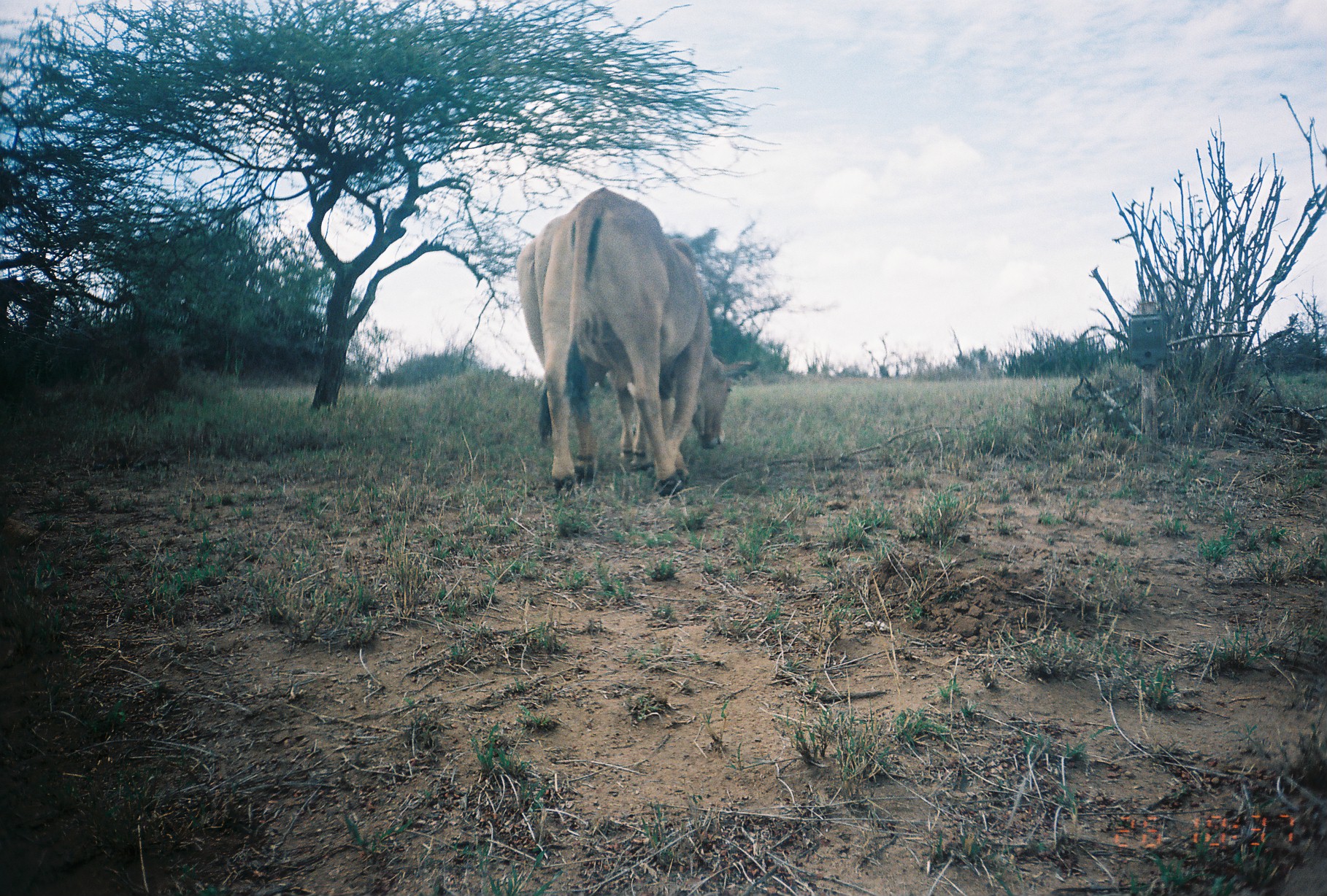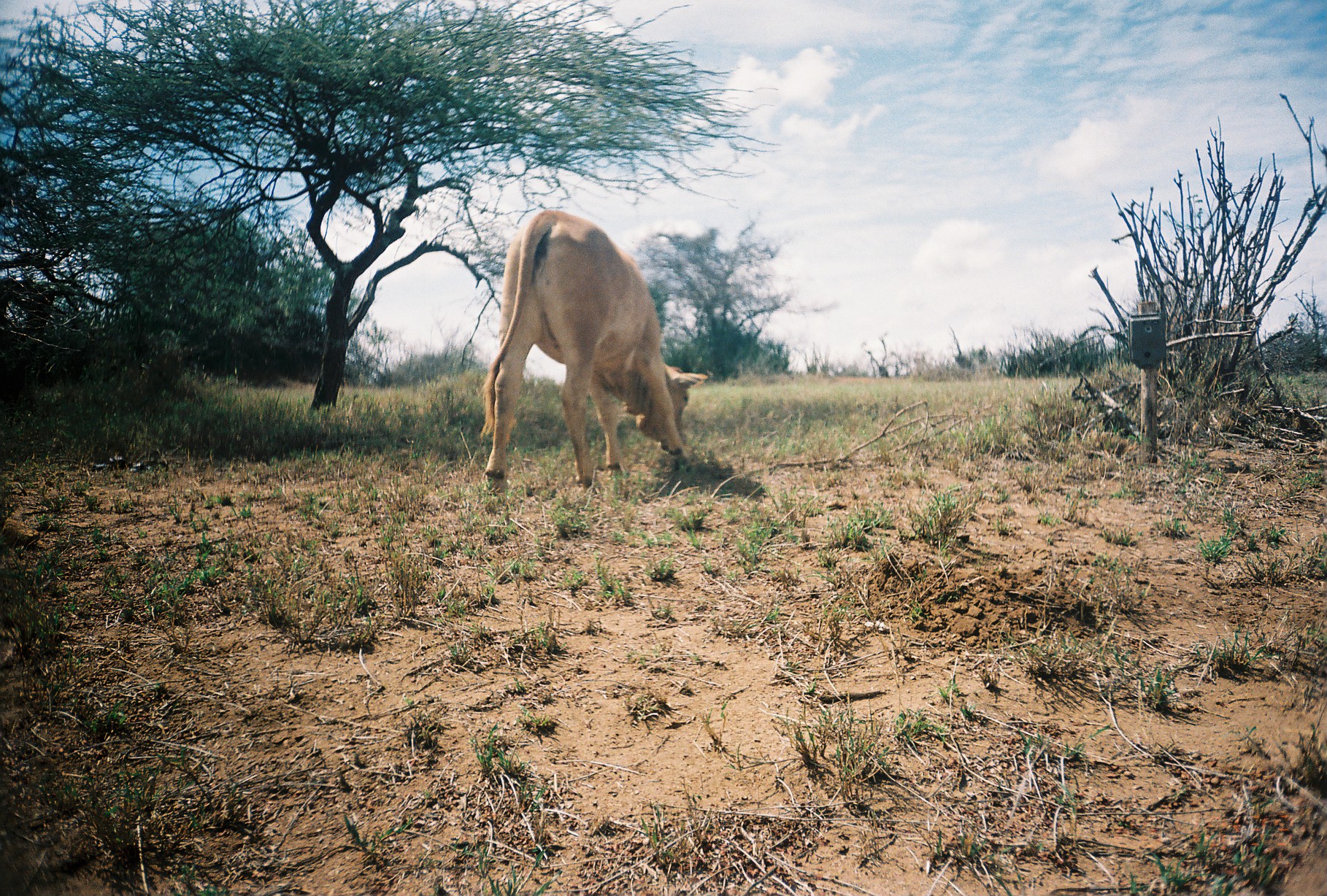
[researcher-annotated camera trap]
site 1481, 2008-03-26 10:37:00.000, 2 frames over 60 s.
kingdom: Animalia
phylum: Chordata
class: Mammalia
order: Artiodactyla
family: Bovidae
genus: Bos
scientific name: Bos taurus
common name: domestic cattle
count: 1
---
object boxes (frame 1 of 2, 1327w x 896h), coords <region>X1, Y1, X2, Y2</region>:
bos taurus: <region>543, 187, 762, 496</region>; <region>515, 212, 761, 483</region>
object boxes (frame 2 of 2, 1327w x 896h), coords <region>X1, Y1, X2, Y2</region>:
bos taurus: <region>481, 207, 708, 491</region>